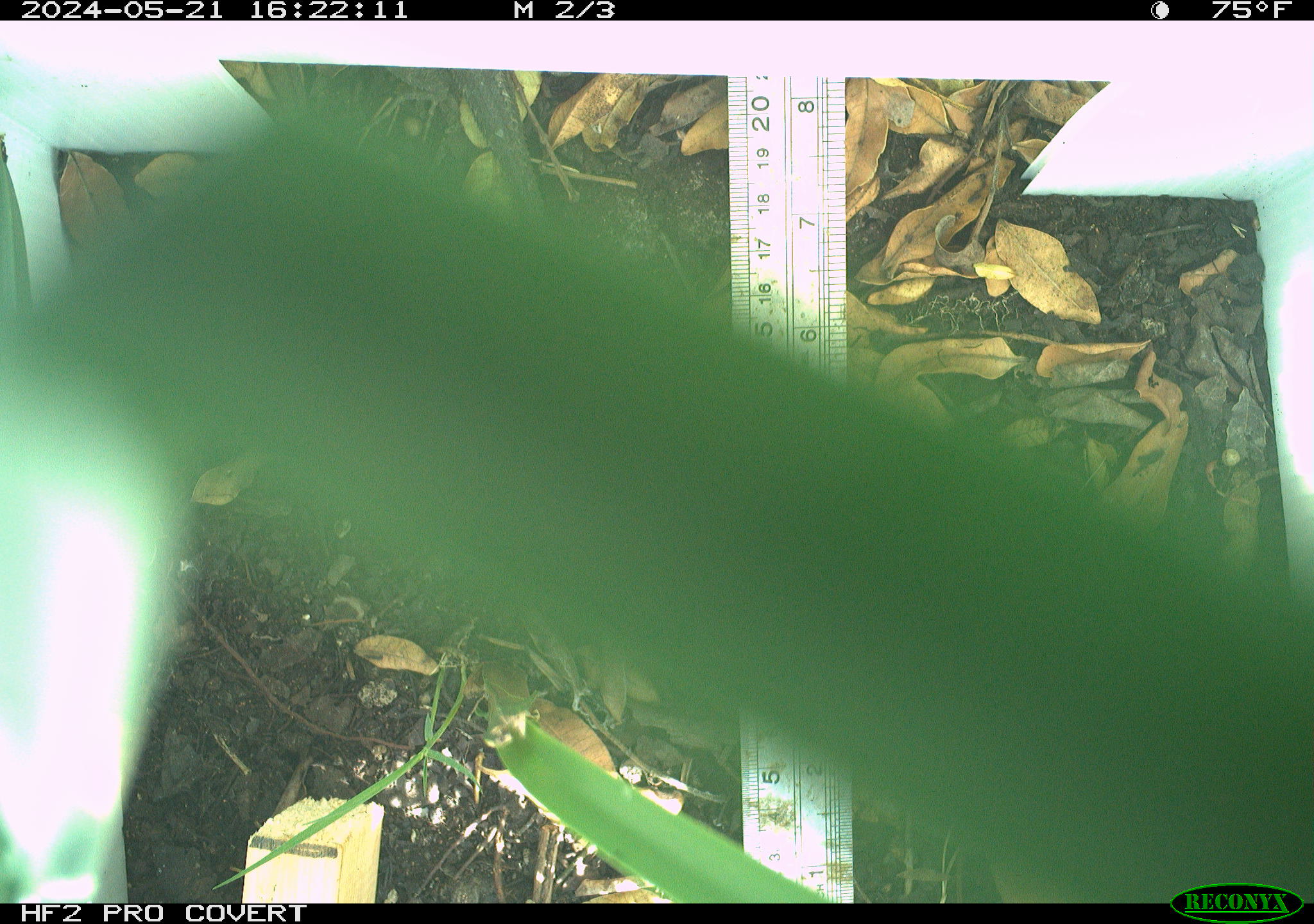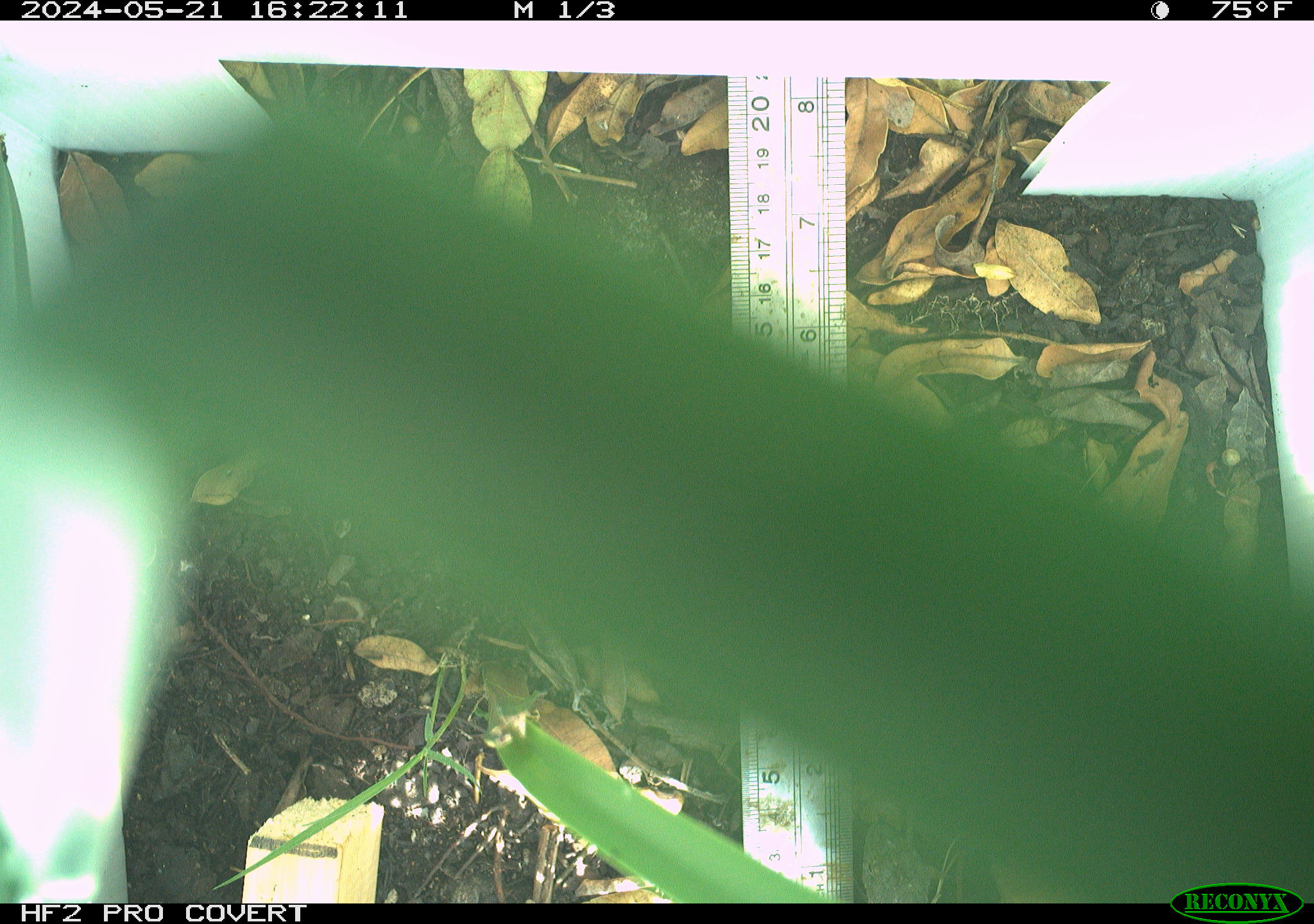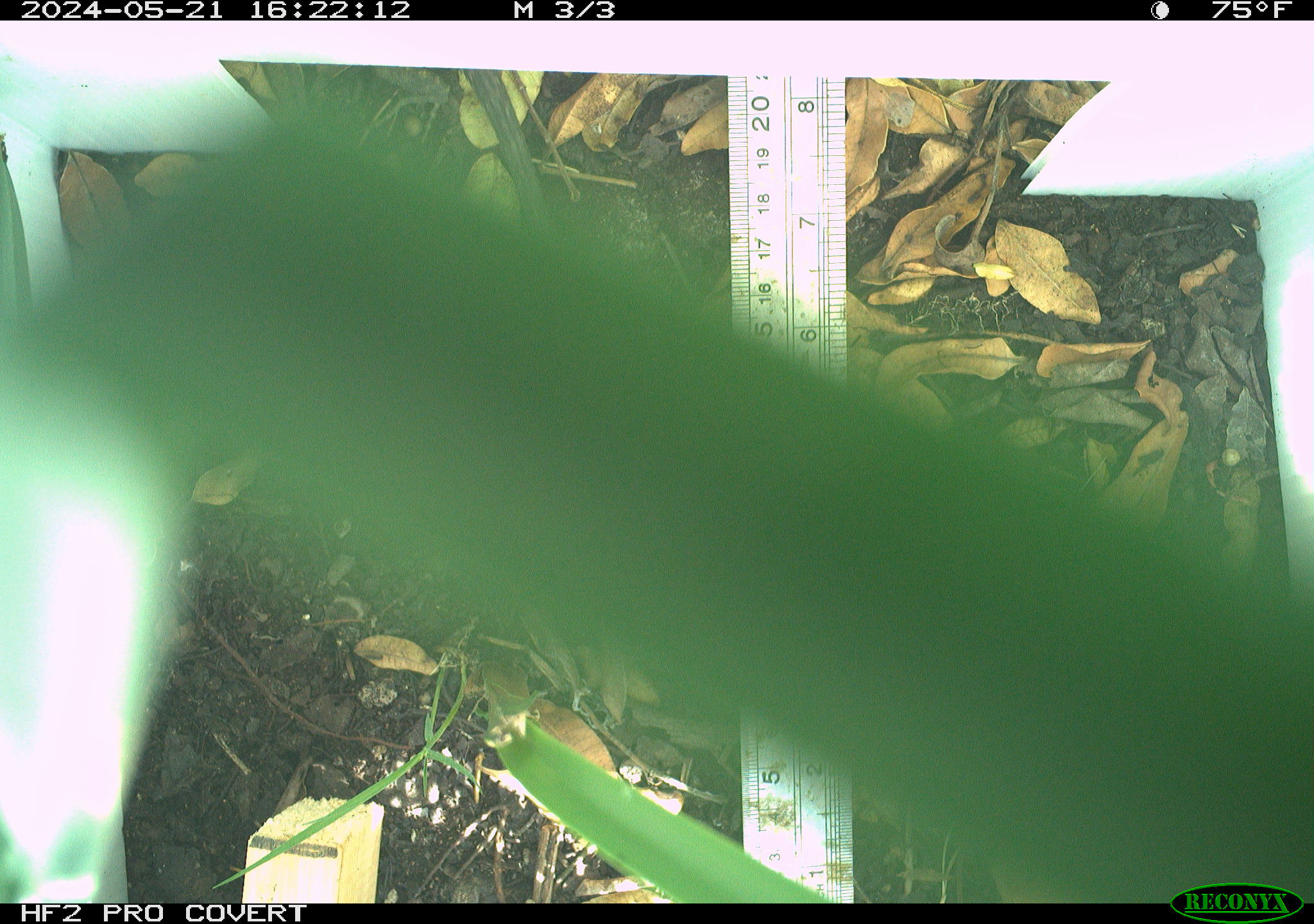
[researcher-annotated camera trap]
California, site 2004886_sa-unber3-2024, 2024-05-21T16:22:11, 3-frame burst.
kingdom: Animalia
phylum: Chordata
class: Reptilia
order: Squamata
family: Phrynosomatidae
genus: Sceloporus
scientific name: Sceloporus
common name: spiny lizards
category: sceloporus species